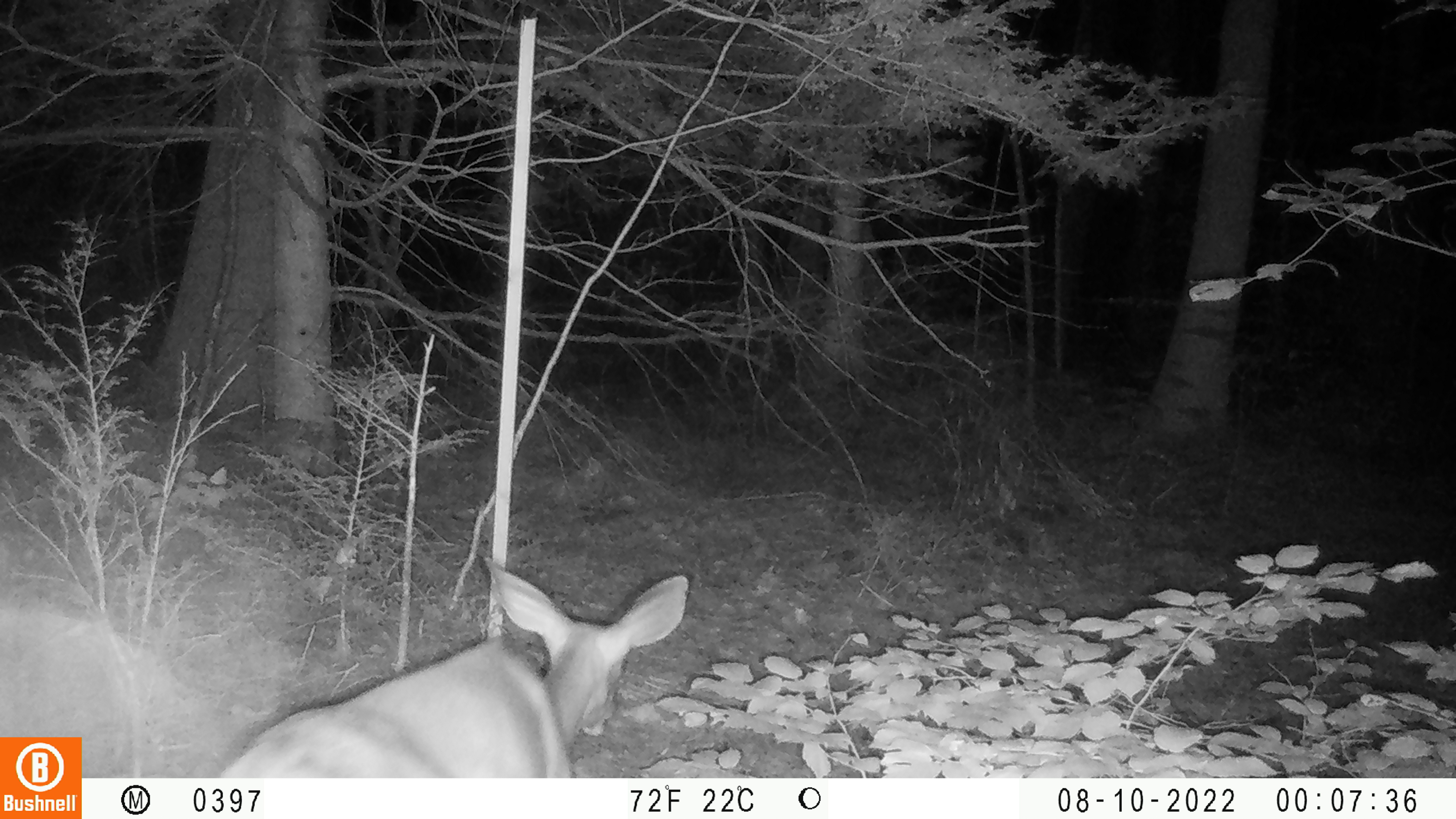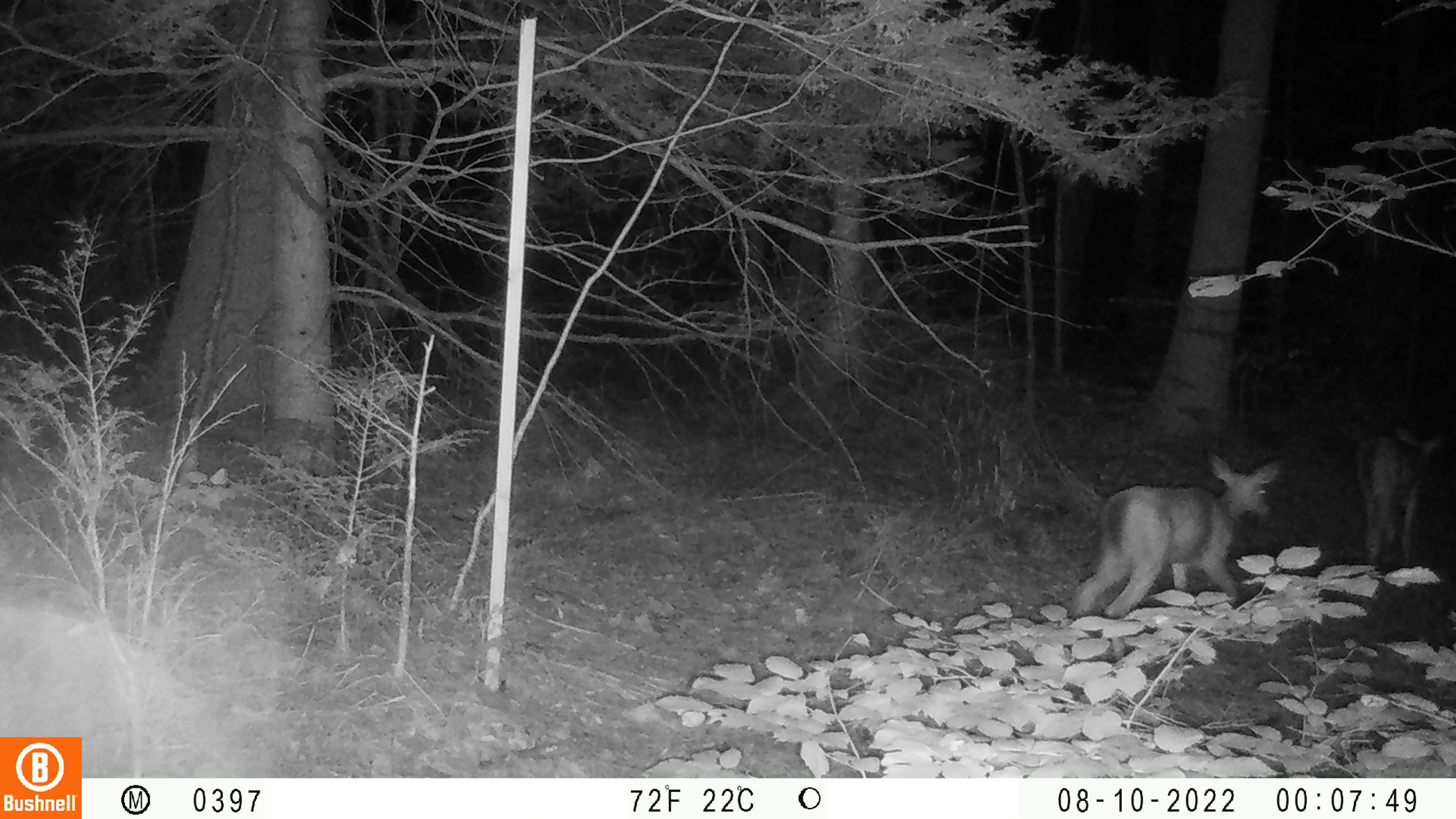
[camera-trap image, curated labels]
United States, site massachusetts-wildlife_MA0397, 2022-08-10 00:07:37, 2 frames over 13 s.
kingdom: Animalia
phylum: Chordata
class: Mammalia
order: Artiodactyla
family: Cervidae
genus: Odocoileus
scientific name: Odocoileus virginianus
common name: white-tailed deer